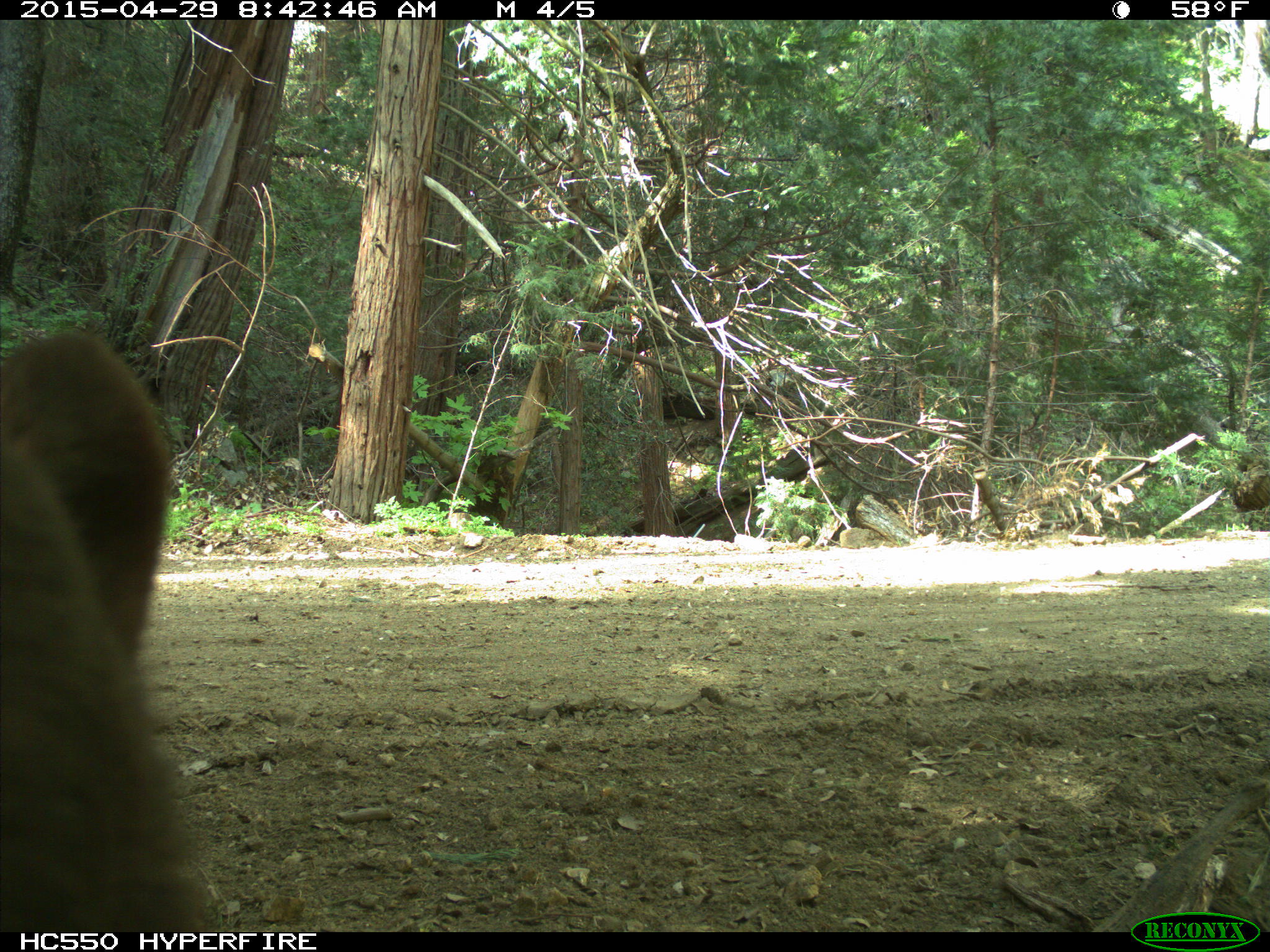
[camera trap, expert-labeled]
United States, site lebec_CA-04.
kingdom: Animalia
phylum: Chordata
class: Mammalia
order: Carnivora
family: Ursidae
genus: Ursus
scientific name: Ursus americanus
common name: american black bear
Ursus americanus (american black bear).